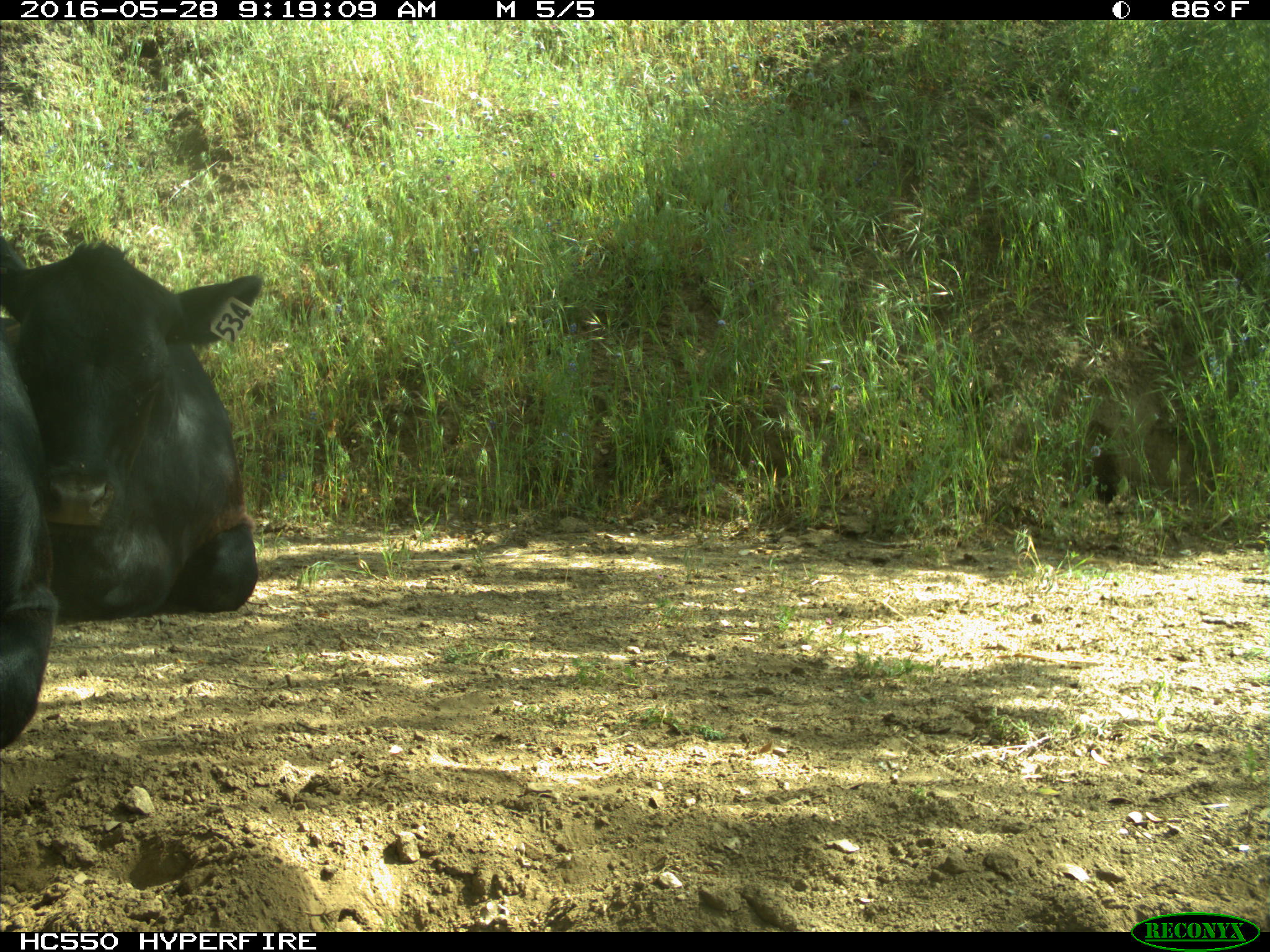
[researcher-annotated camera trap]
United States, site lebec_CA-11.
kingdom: Animalia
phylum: Chordata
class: Mammalia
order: Artiodactyla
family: Bovidae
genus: Bos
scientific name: Bos taurus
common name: domestic cow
Bos taurus (domestic cow).